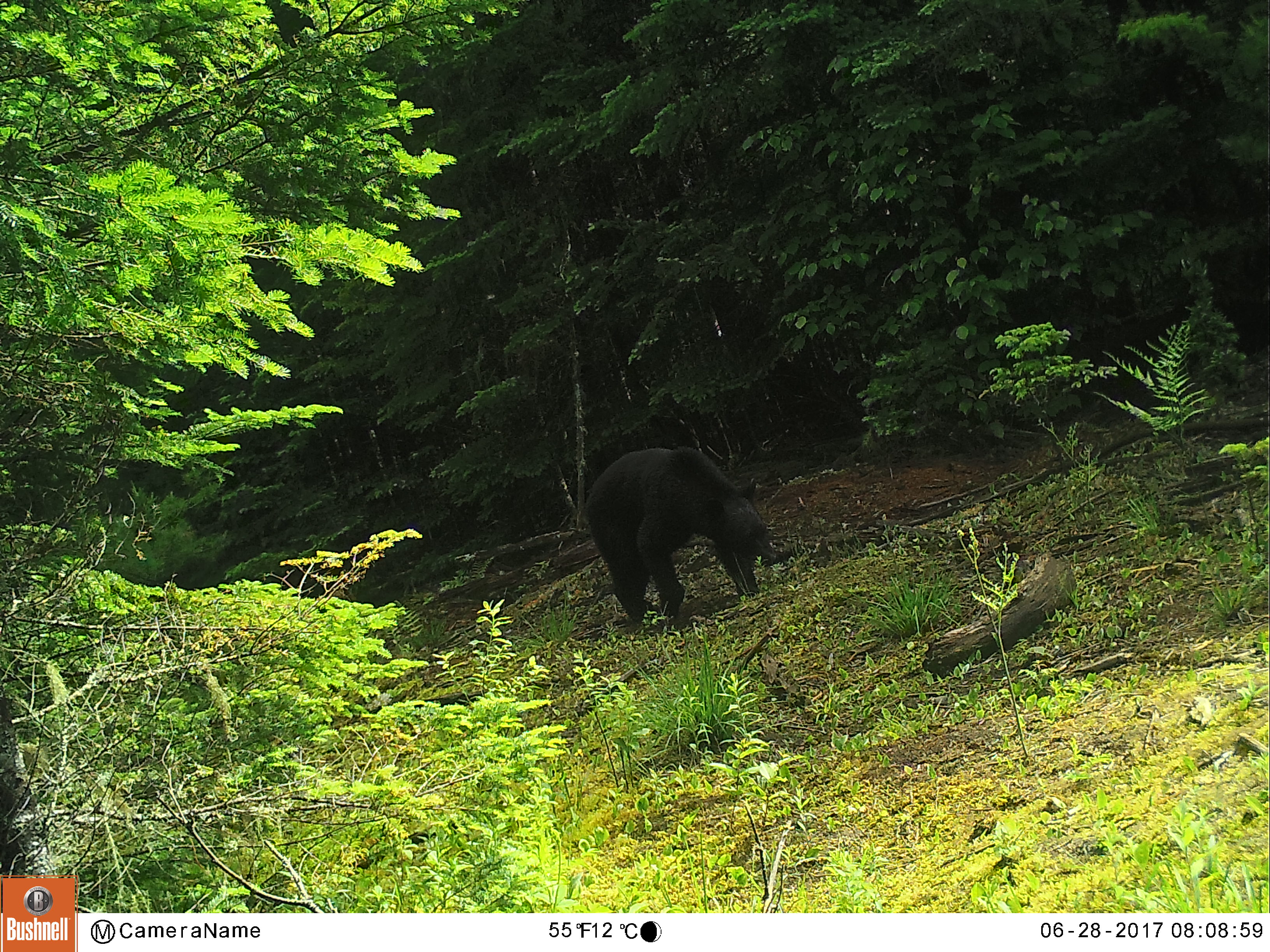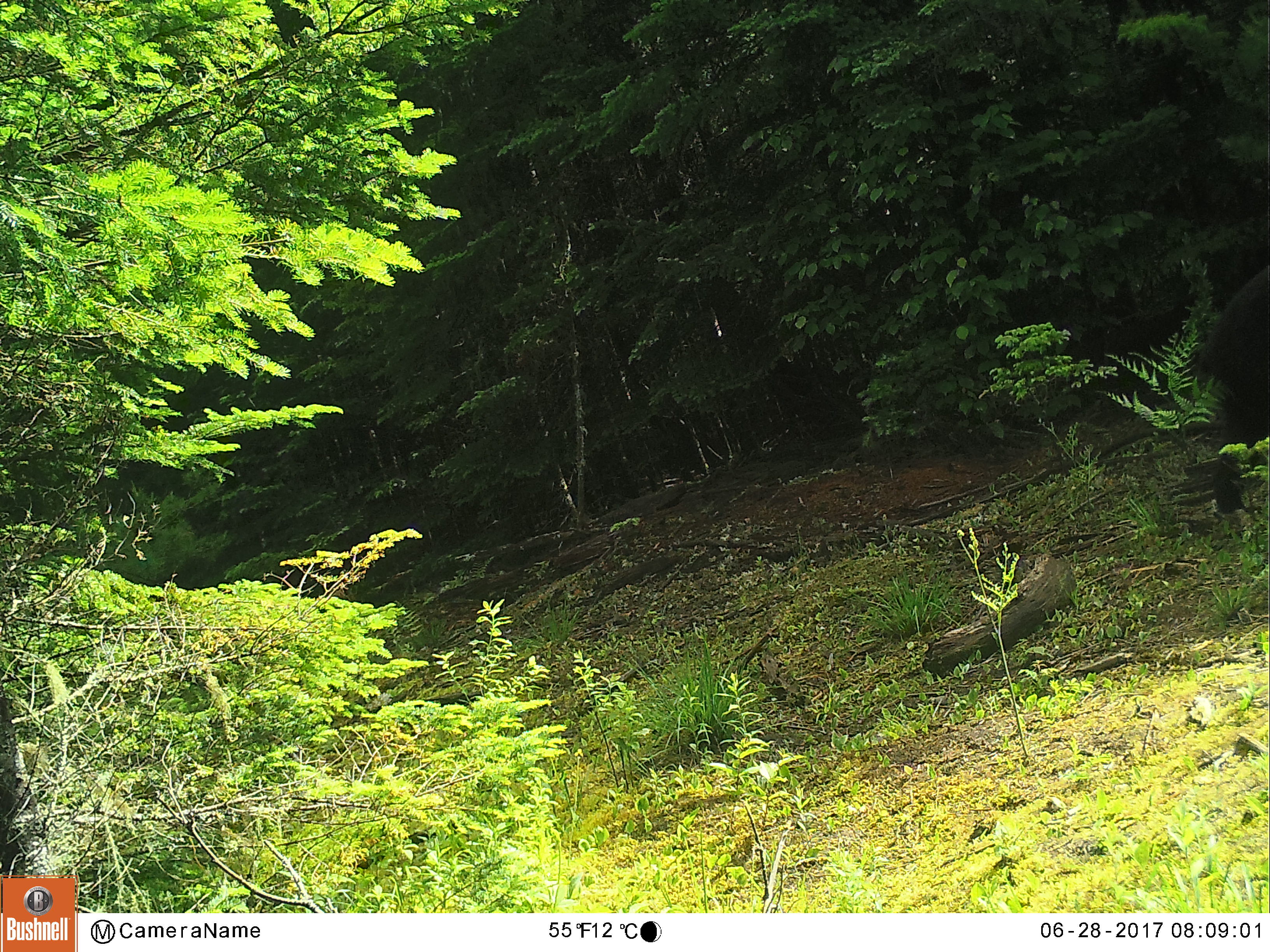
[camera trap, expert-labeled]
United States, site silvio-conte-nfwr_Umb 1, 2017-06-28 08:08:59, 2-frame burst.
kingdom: Animalia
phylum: Chordata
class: Mammalia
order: Carnivora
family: Ursidae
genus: Ursus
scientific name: Ursus americanus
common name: black bear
Black bear (Ursus americanus).